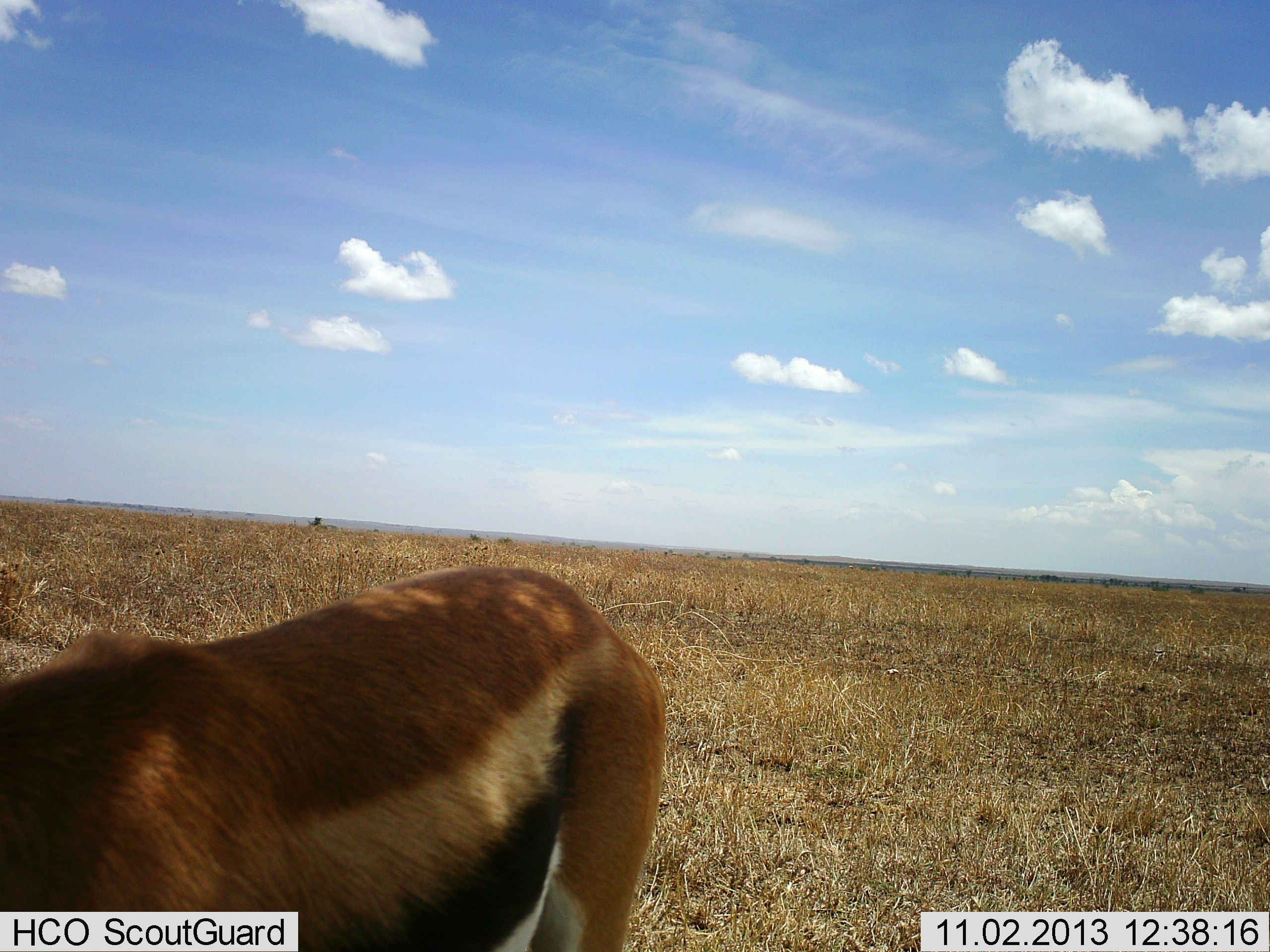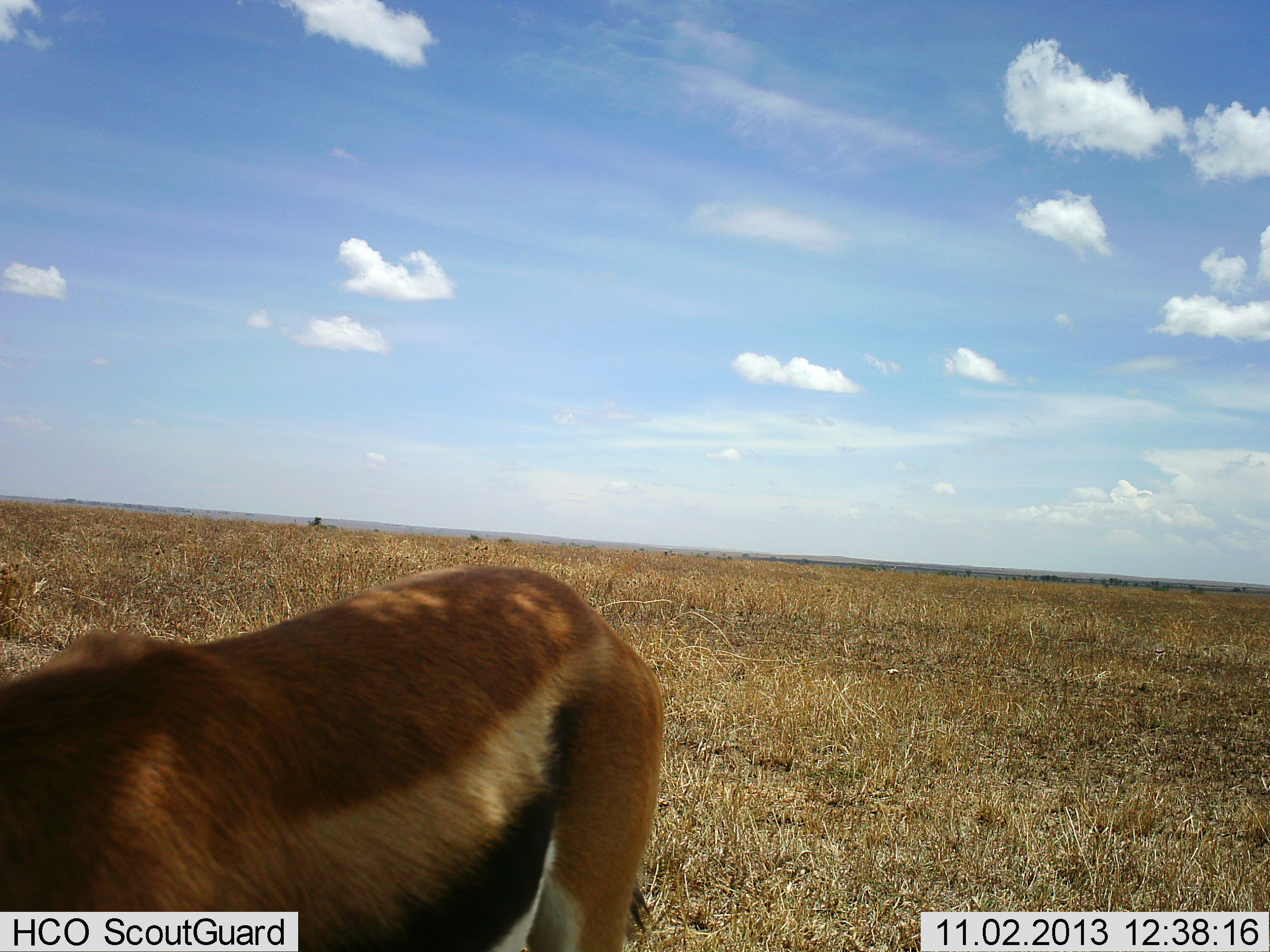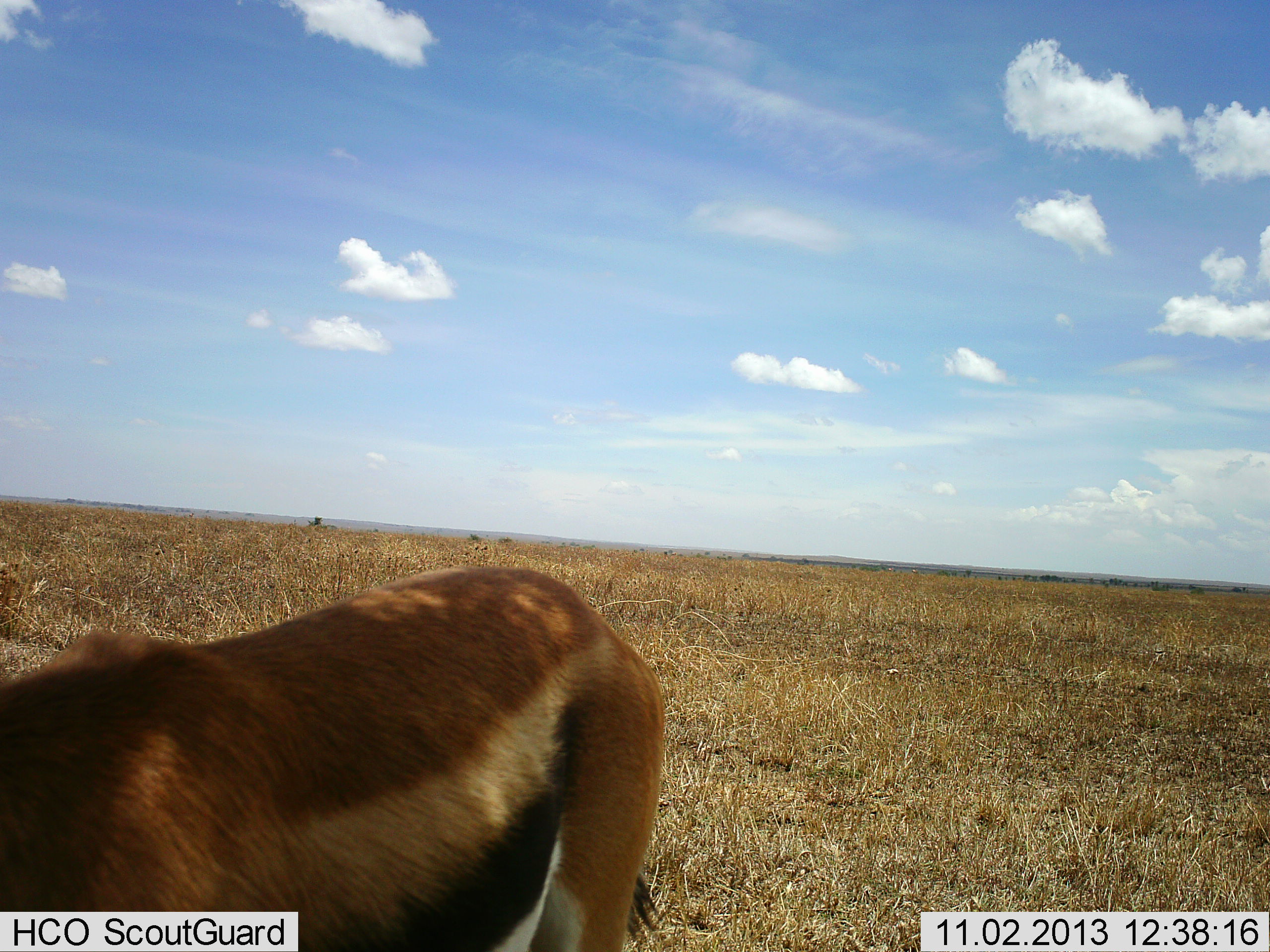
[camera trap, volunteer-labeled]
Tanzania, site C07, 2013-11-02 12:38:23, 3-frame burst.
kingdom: Animalia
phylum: Chordata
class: Mammalia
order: Artiodactyla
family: Bovidae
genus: Eudorcas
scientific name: Eudorcas thomsonii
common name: thomson's gazelle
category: gazellethomsons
Gazellethomsons (thomson's gazelle) (Eudorcas thomsonii), count 1. Behavior (volunteer vote fractions): standing 45%, resting 0%, moving 9%, interacting 0%. Young present (vote fraction): 0%. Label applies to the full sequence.